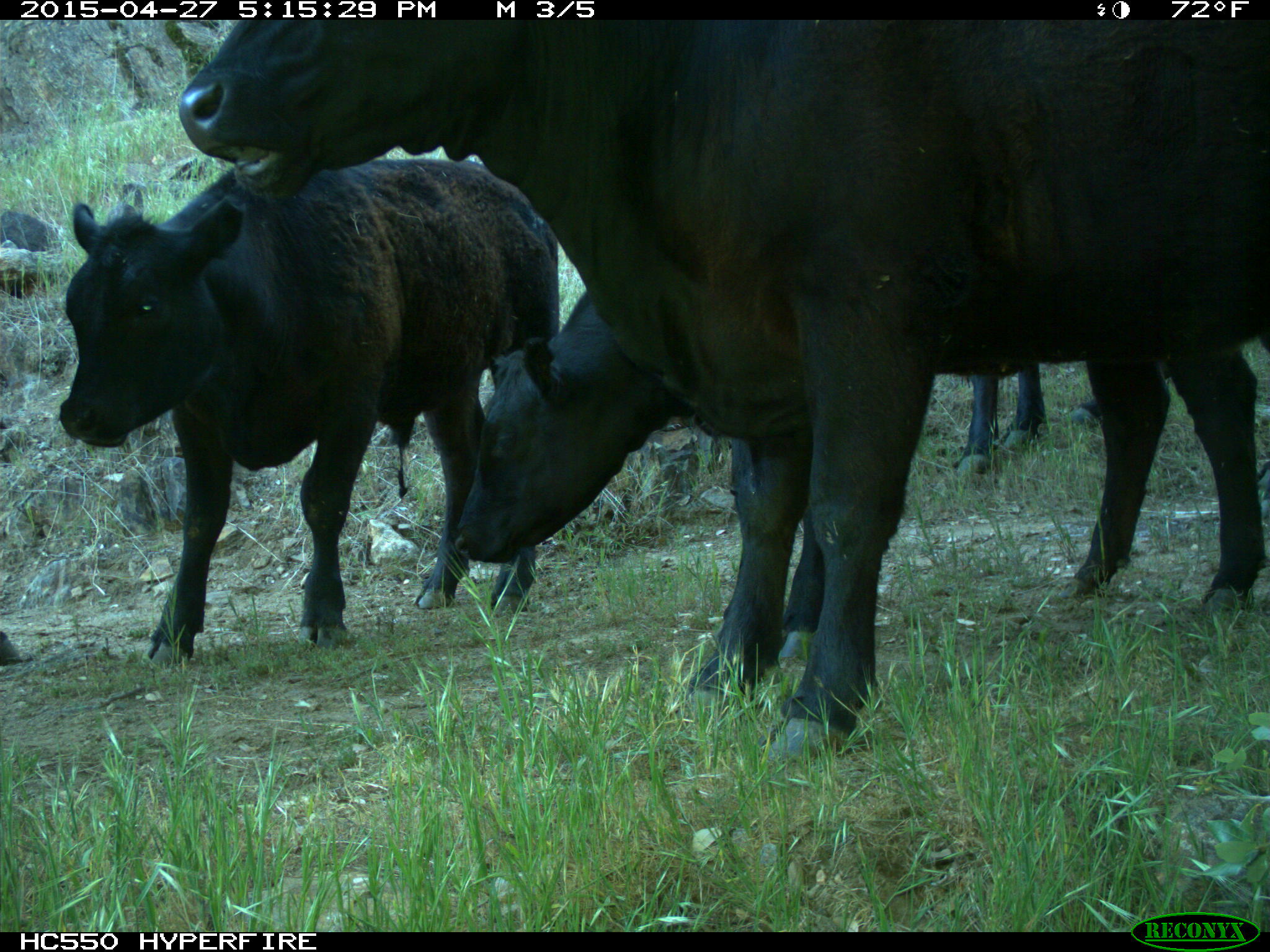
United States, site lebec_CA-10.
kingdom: Animalia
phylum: Chordata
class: Mammalia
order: Artiodactyla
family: Bovidae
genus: Bos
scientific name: Bos taurus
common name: domestic cow